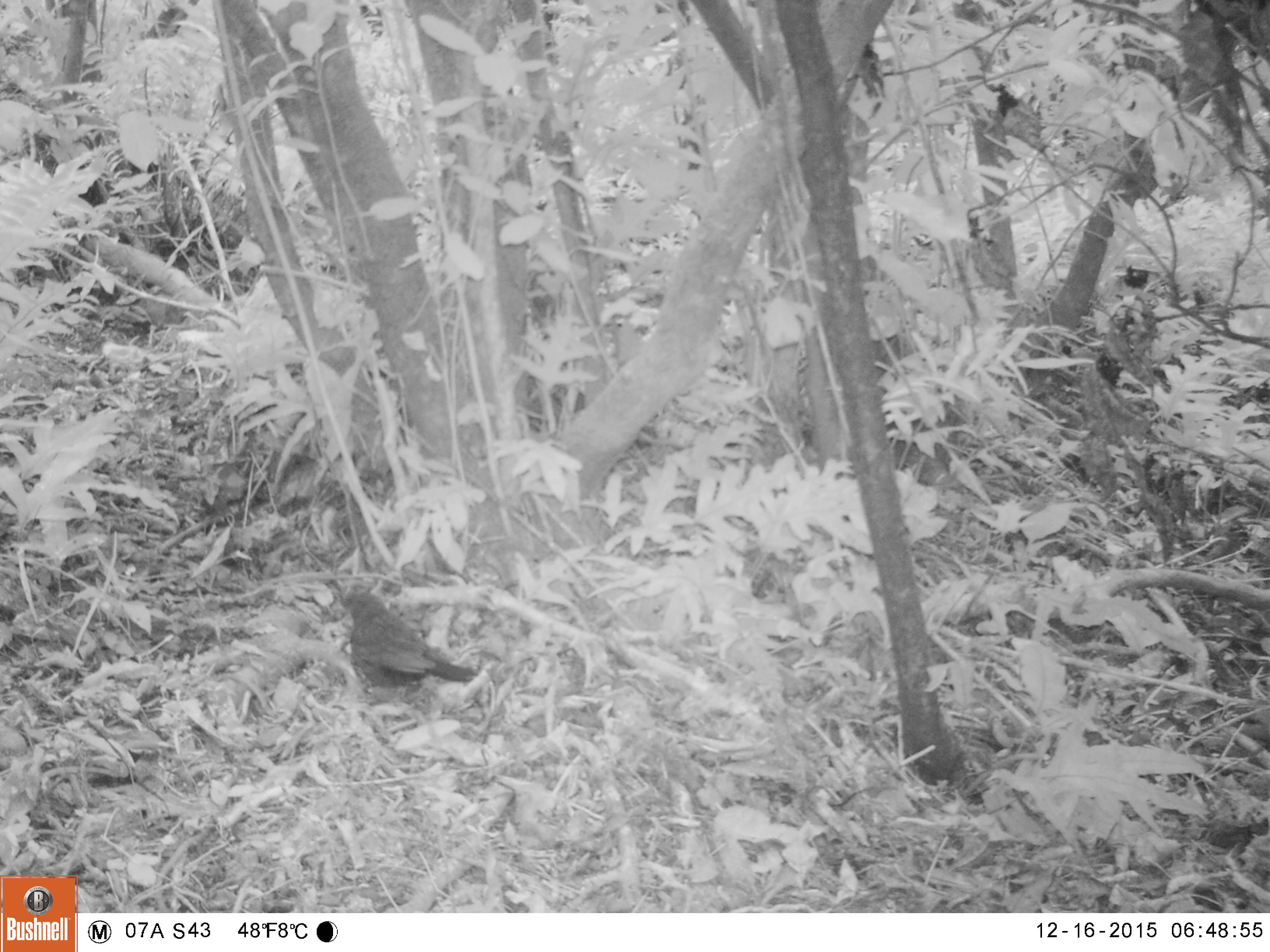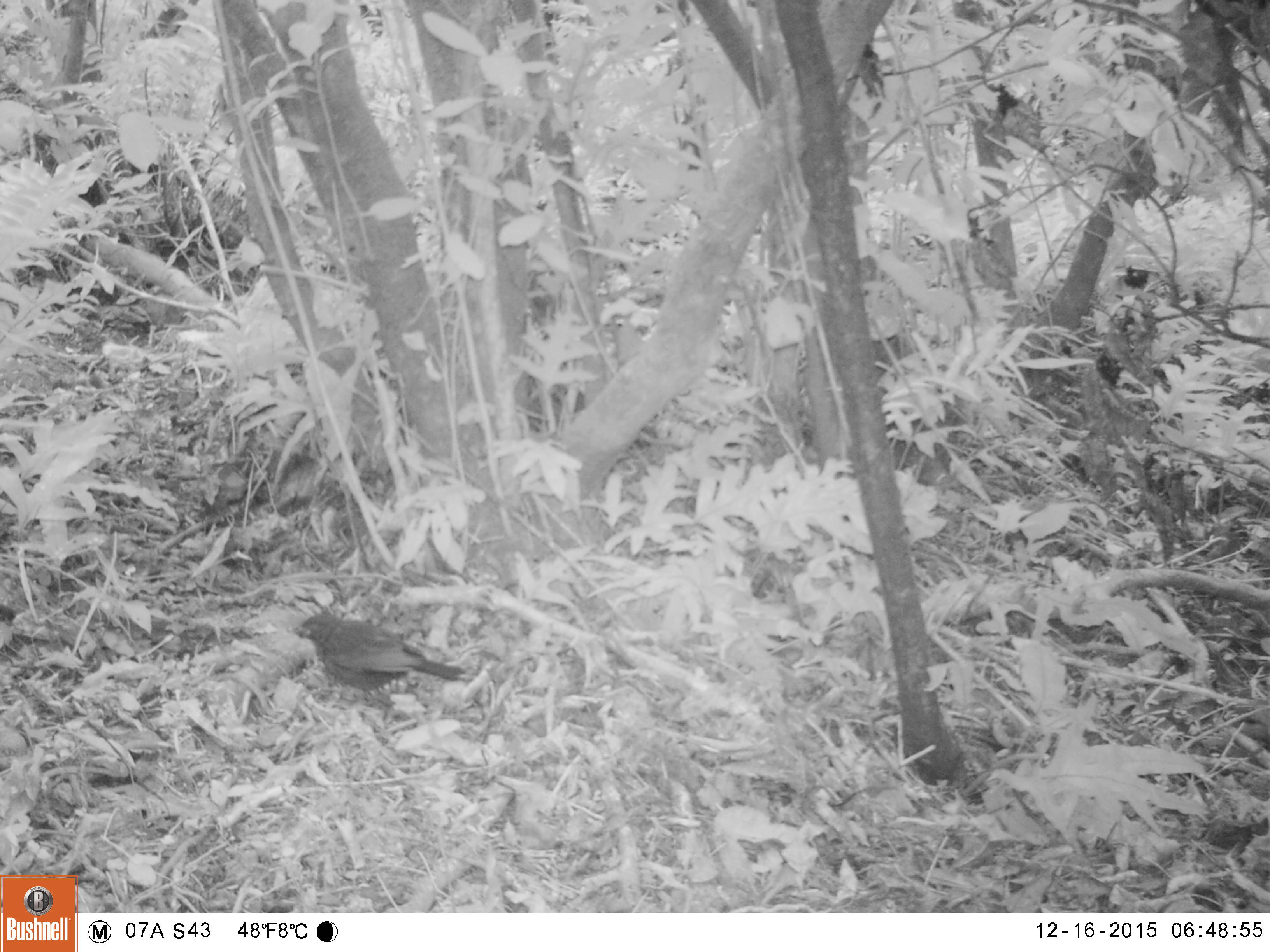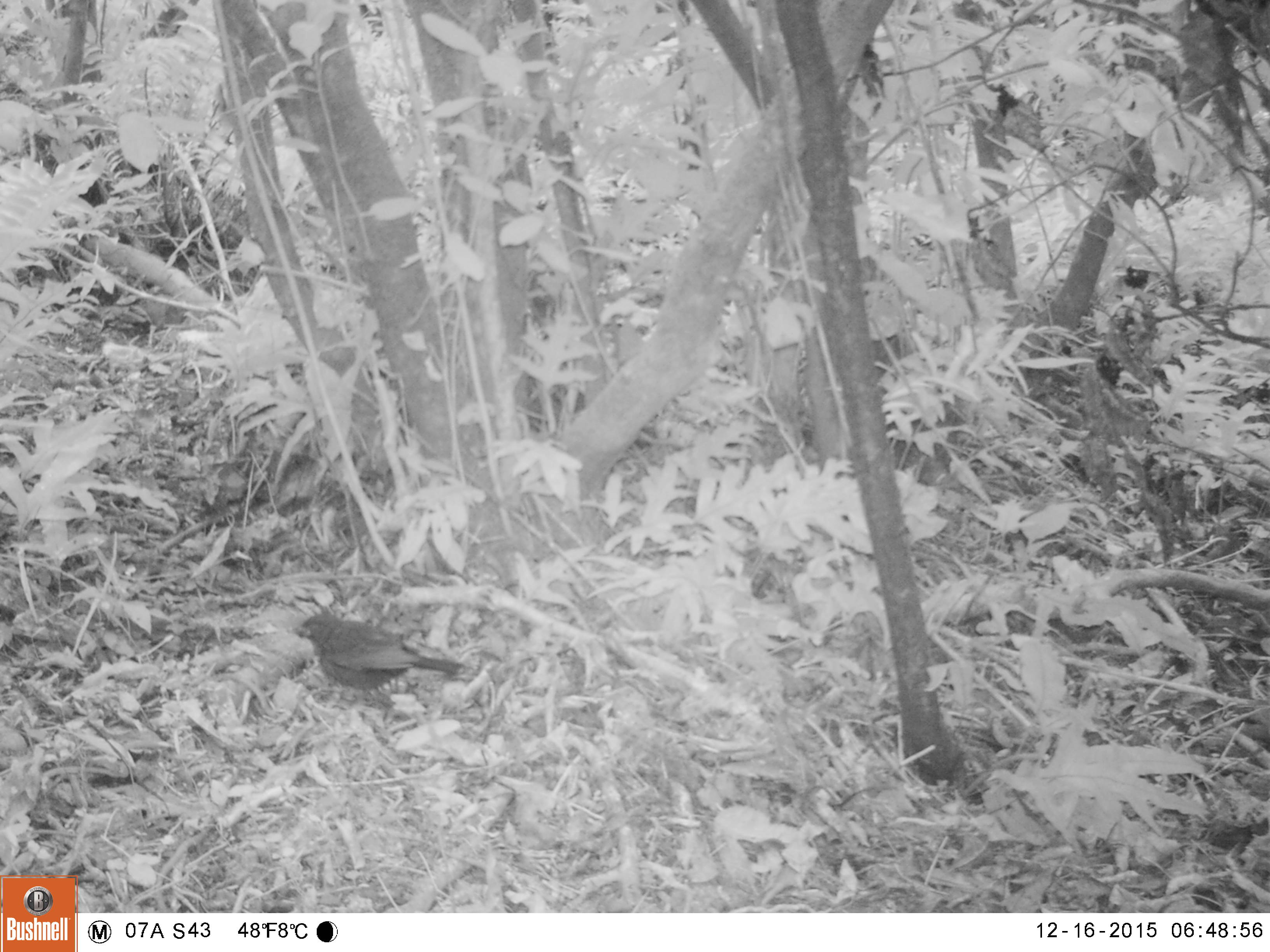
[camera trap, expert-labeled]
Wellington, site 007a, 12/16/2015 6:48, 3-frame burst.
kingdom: Animalia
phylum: Chordata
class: Aves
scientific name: Aves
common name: bird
Bird (Aves).